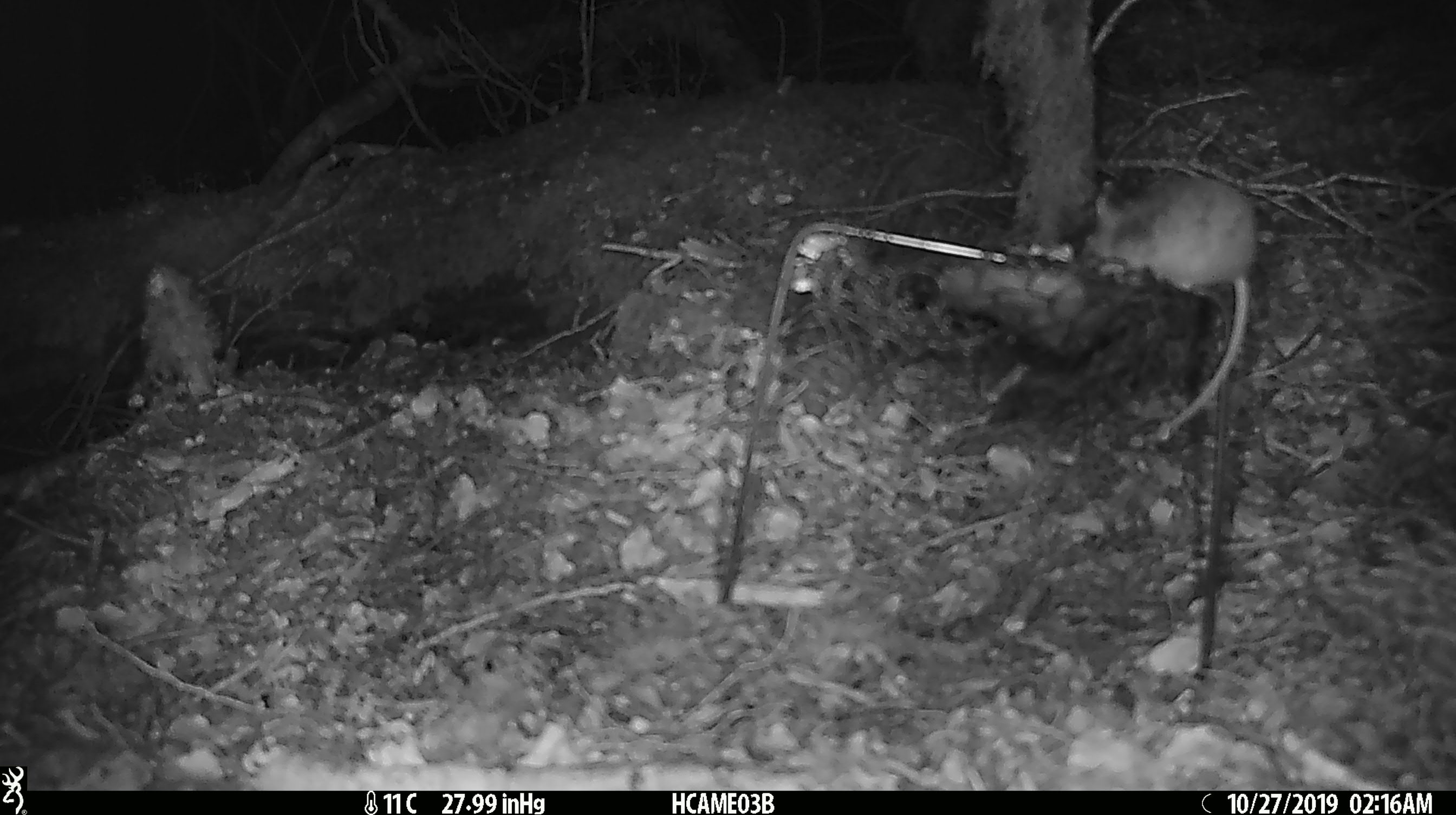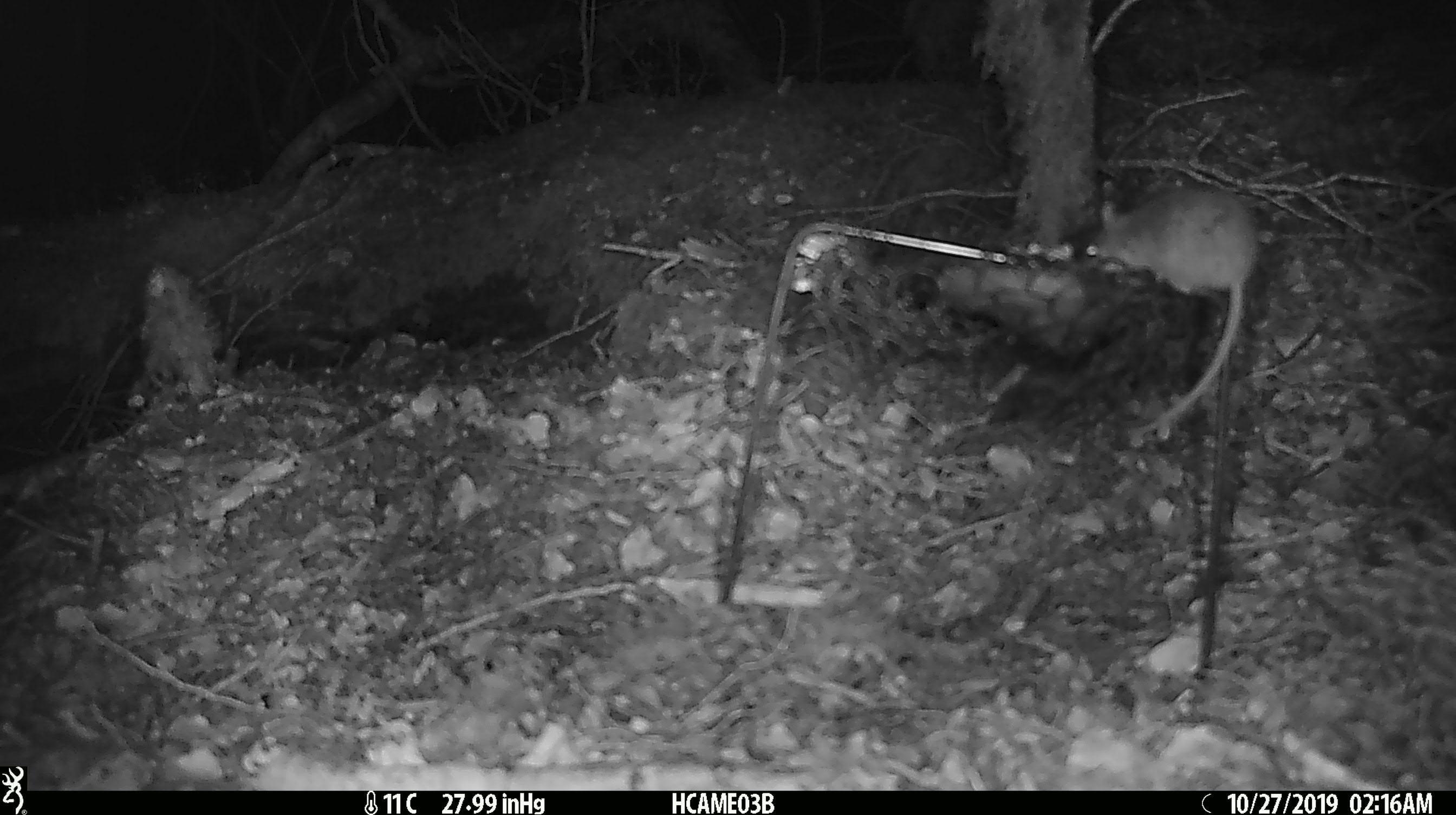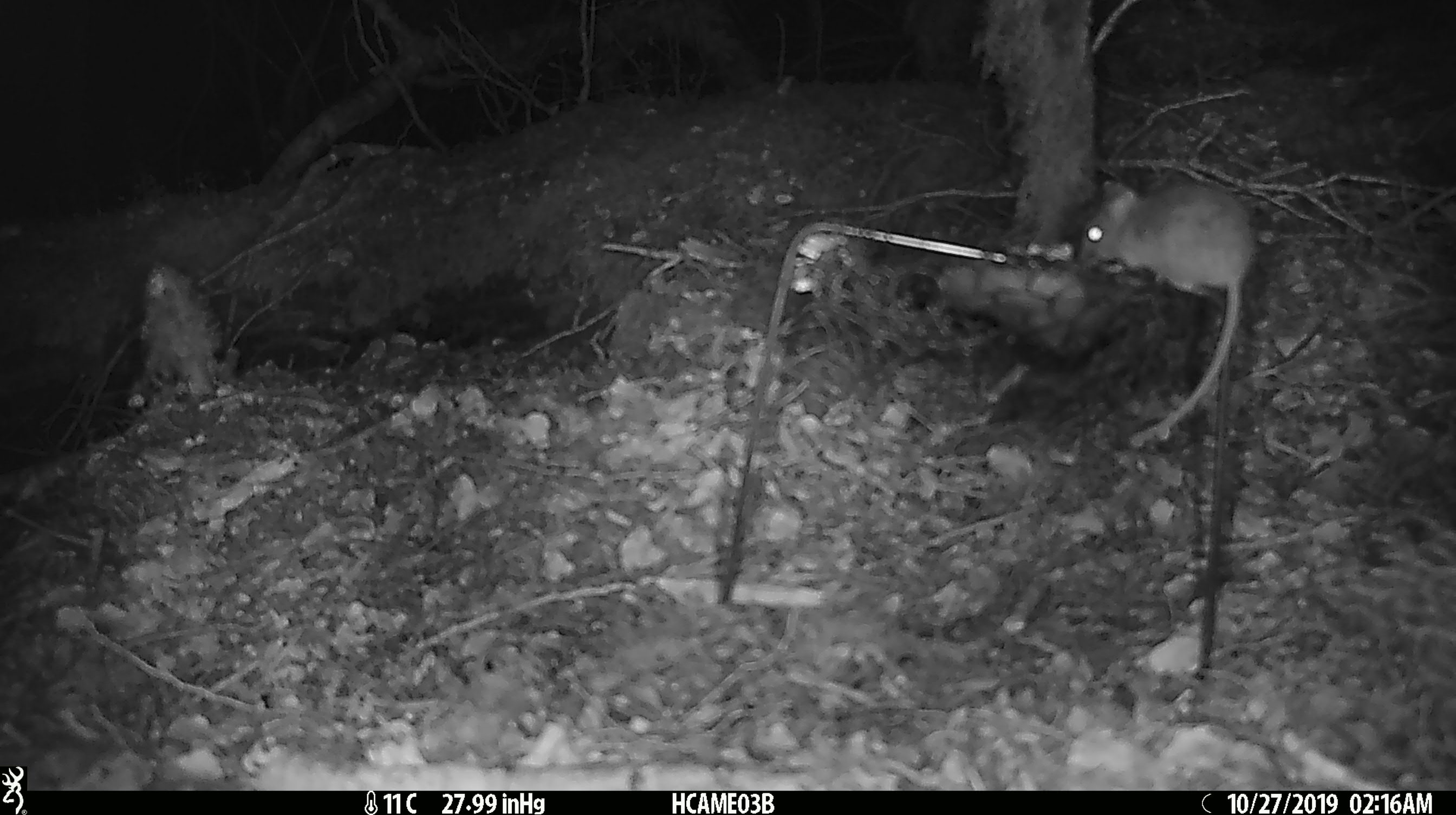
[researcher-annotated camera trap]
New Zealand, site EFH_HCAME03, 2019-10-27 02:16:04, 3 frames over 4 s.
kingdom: Animalia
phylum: Chordata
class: Mammalia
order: Rodentia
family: Muridae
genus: Mus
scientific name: Mus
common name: mouse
Mouse (Mus).